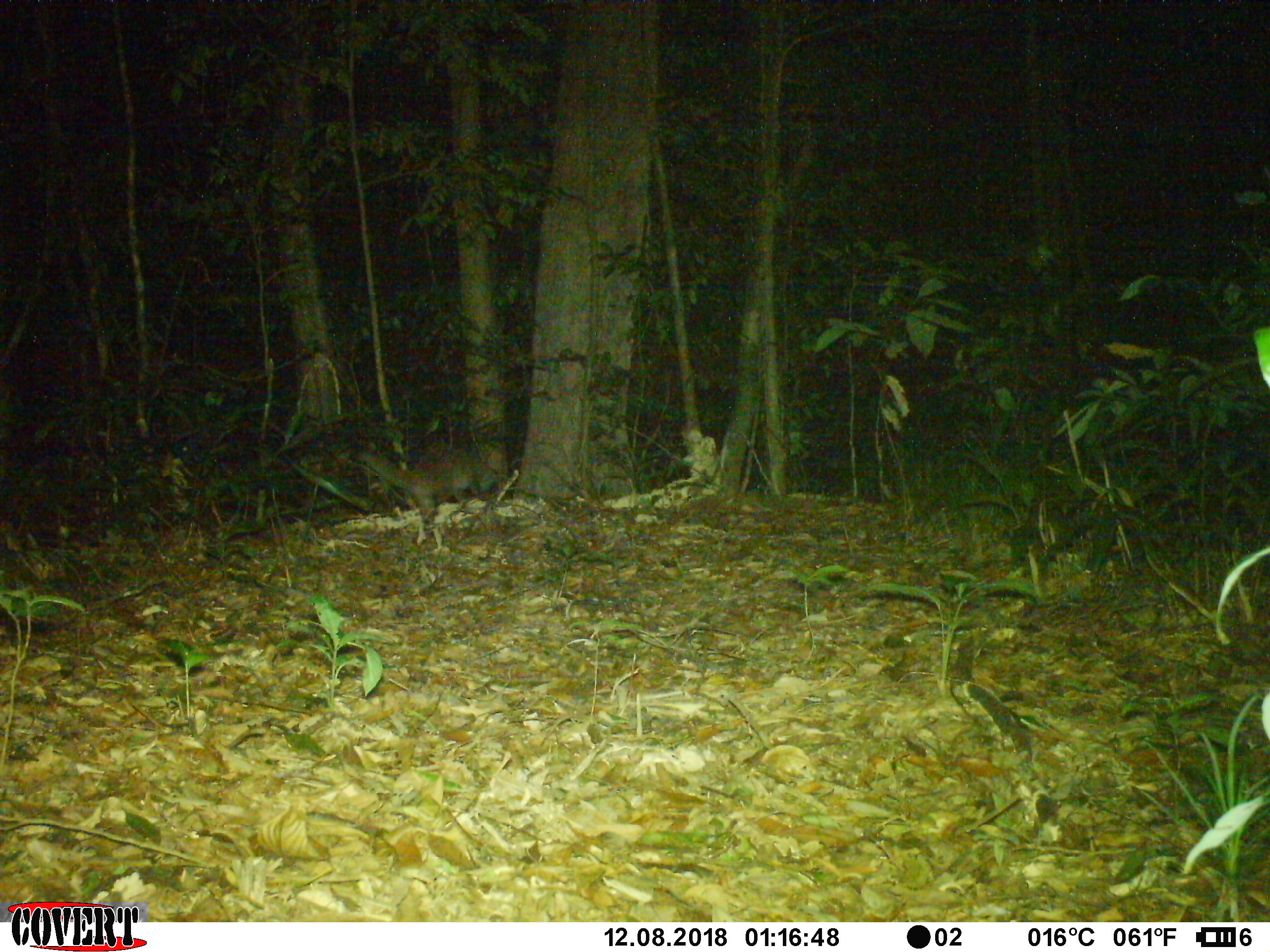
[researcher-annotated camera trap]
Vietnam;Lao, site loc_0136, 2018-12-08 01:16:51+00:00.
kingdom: Animalia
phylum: Chordata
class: Mammalia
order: Carnivora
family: Viverridae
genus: Paguma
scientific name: Paguma larvata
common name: masked palm civet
Masked palm civet (Paguma larvata). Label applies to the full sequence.